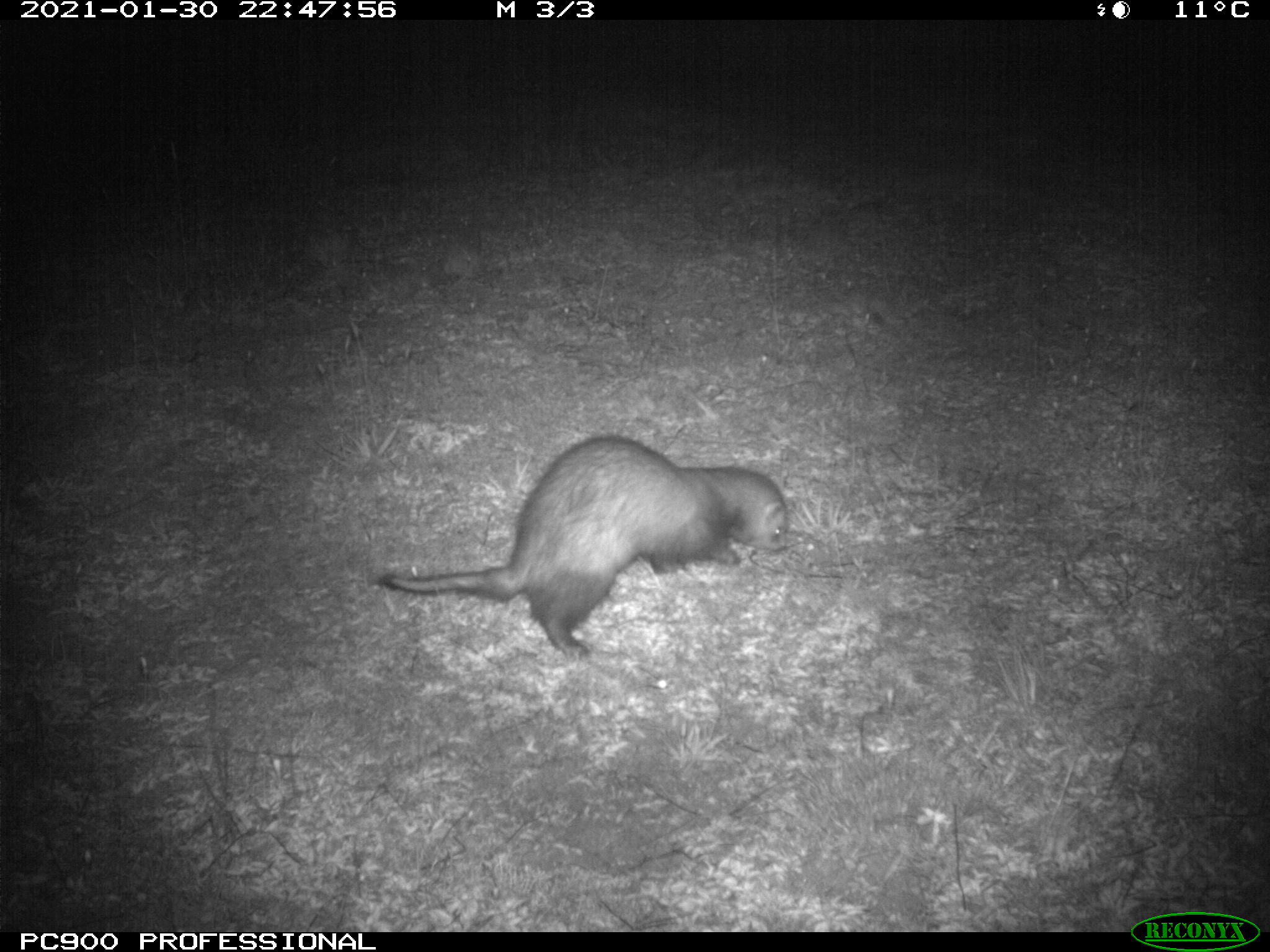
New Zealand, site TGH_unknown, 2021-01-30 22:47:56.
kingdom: Animalia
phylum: Chordata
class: Mammalia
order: Carnivora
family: Mustelidae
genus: Mustela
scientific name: Mustela furo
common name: ferret